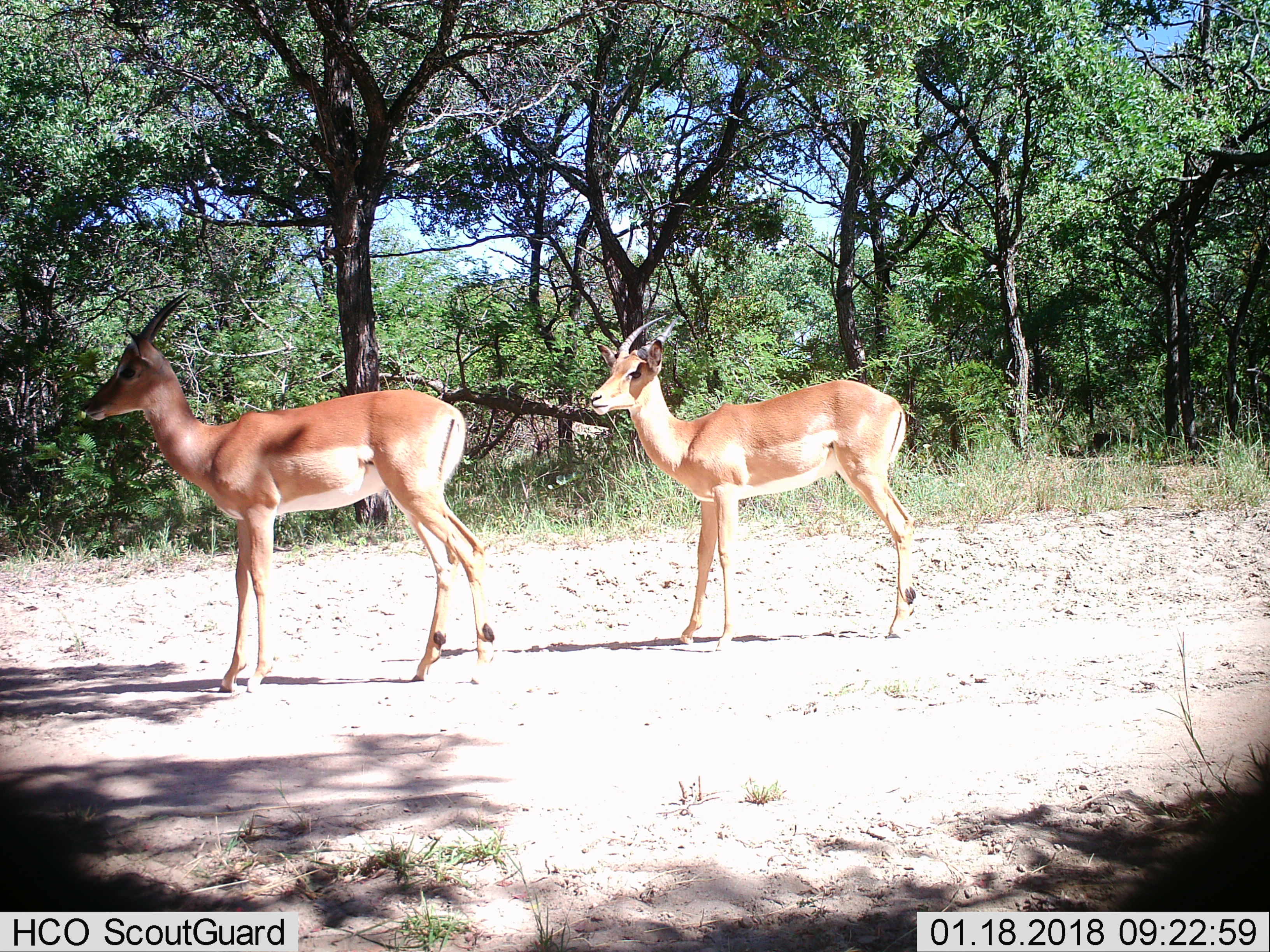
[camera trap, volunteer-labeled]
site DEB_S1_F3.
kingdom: Animalia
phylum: Chordata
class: Mammalia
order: Artiodactyla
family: Bovidae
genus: Aepyceros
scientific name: Aepyceros melampus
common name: impala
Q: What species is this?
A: Impala (Aepyceros melampus).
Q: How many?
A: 2.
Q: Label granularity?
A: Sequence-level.